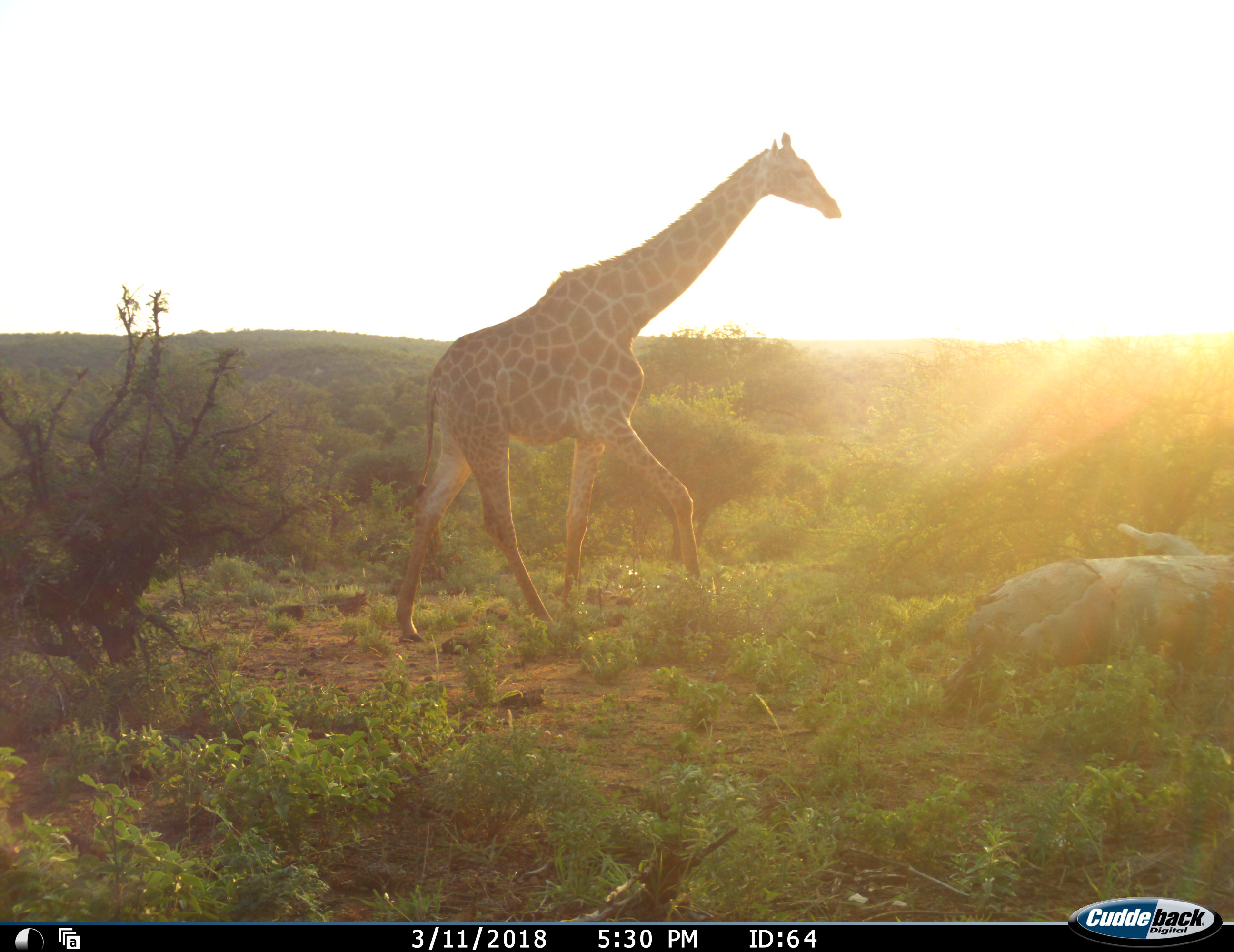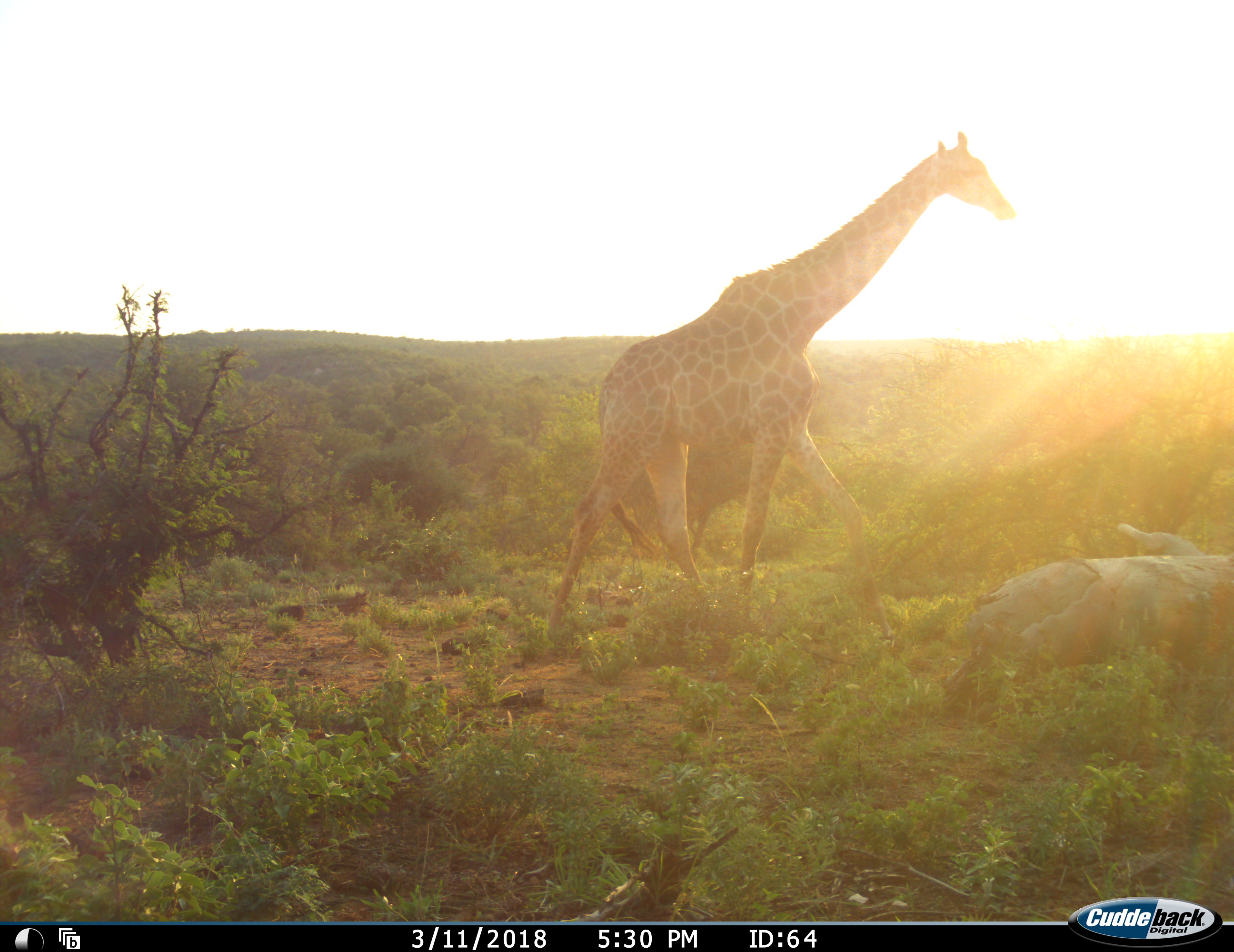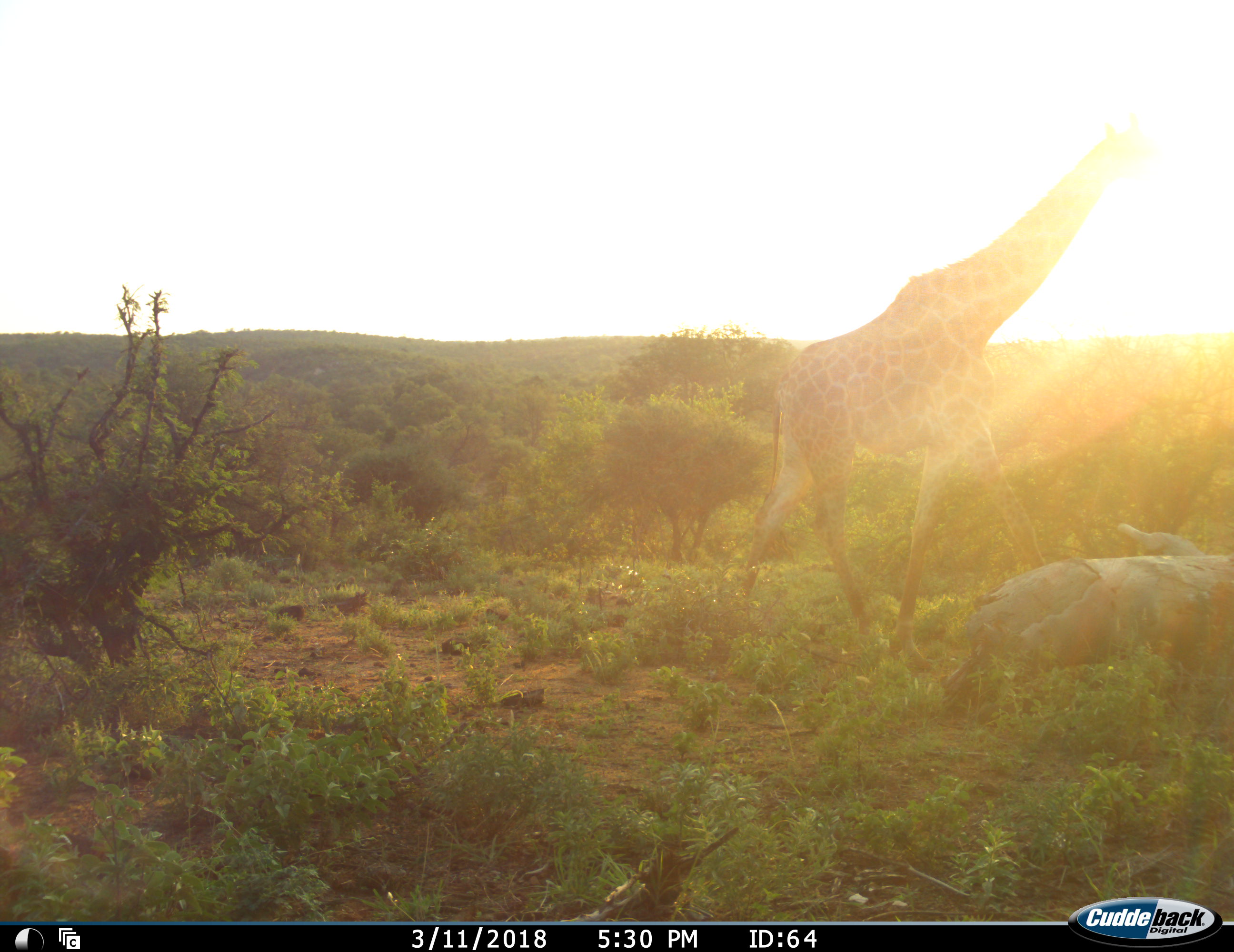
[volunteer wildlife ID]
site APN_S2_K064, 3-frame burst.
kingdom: Animalia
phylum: Chordata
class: Mammalia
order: Artiodactyla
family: Giraffidae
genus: Giraffa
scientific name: Giraffa camelopardalis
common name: giraffe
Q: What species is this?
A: Giraffe (Giraffa camelopardalis).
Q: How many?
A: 1.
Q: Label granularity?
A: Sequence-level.